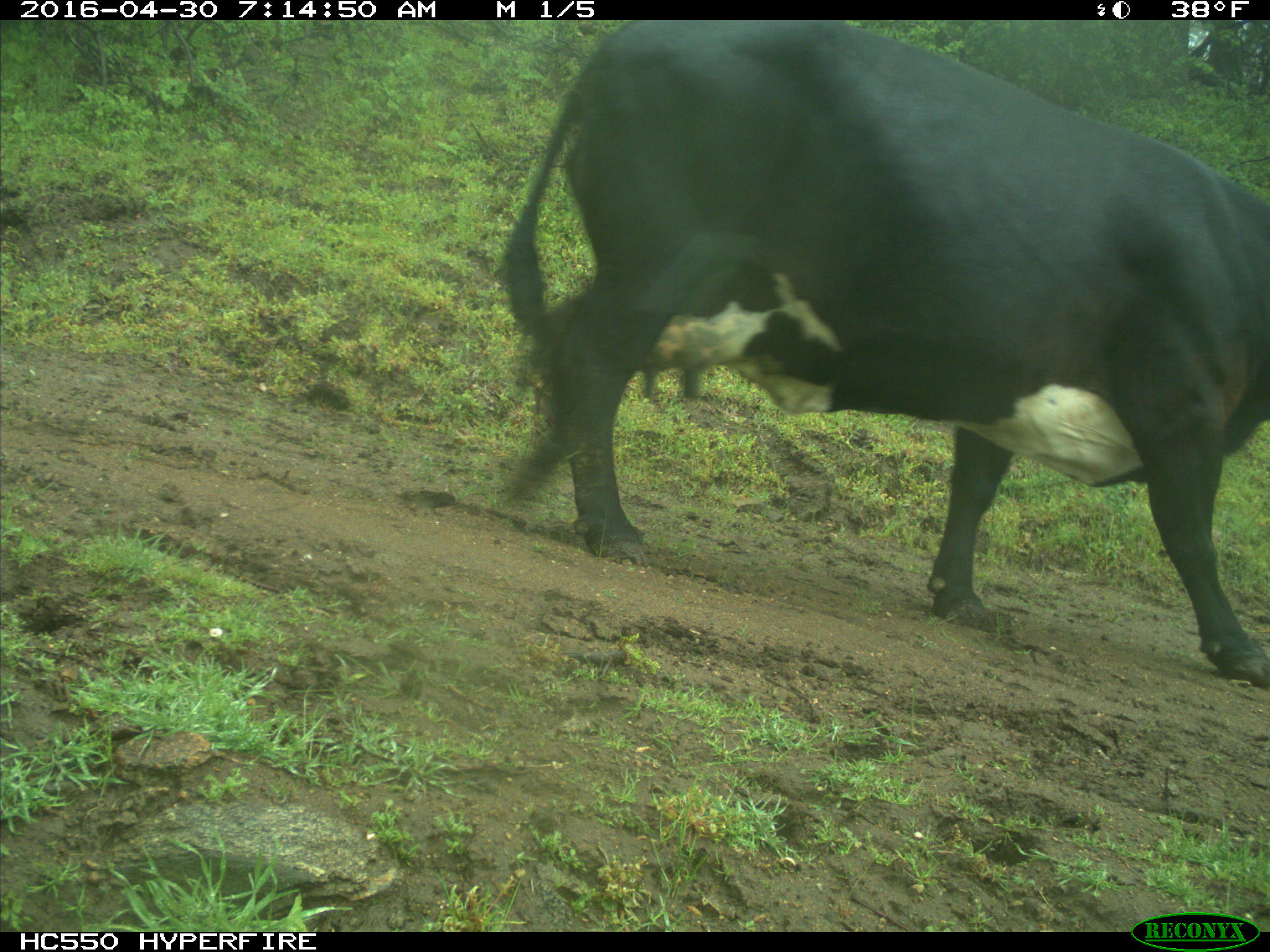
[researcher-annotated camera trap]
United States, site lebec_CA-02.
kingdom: Animalia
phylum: Chordata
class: Mammalia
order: Artiodactyla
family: Bovidae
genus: Bos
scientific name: Bos taurus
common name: domestic cow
Bos taurus (domestic cow).